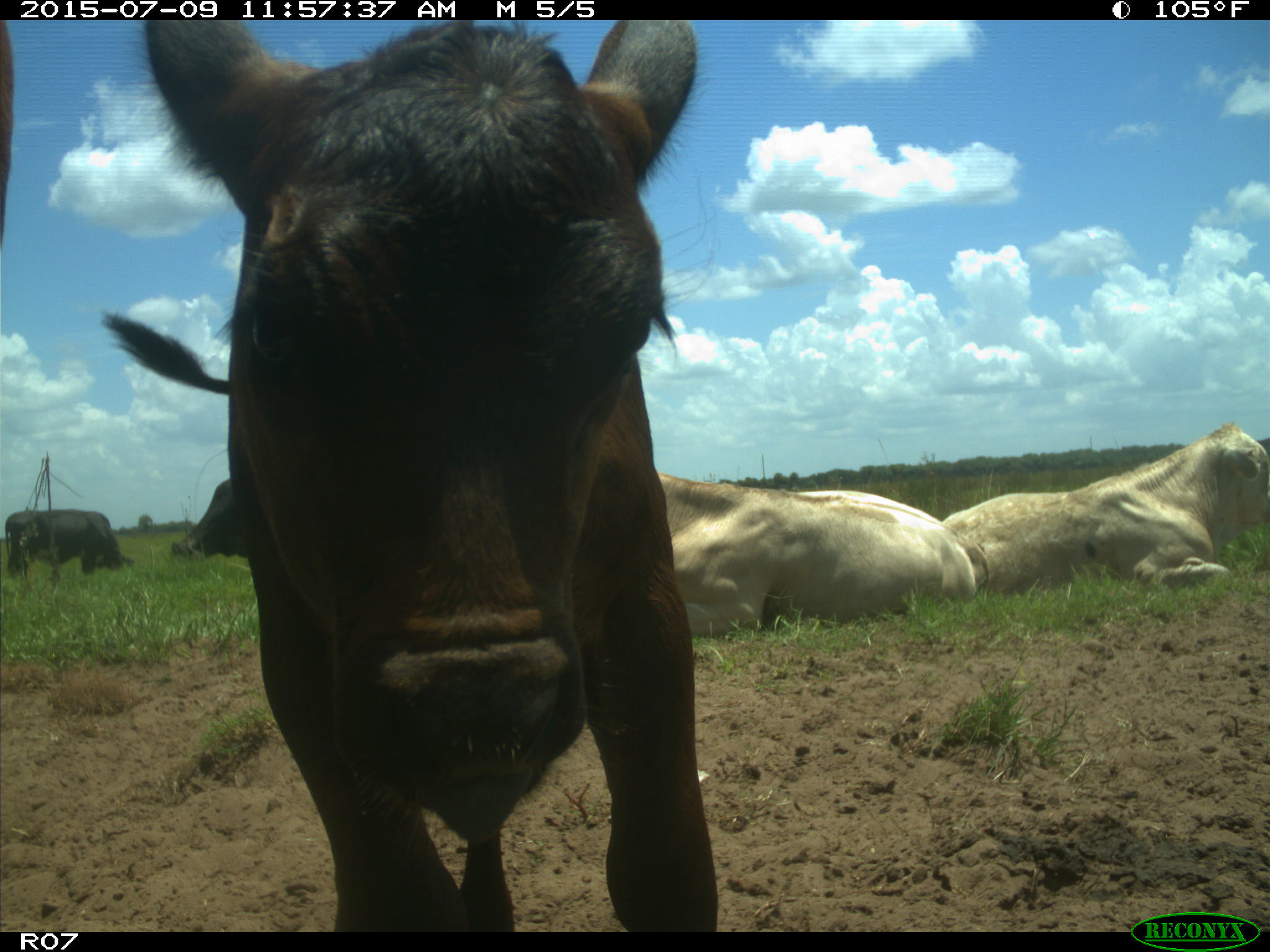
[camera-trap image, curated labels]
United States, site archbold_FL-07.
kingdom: Animalia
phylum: Chordata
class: Mammalia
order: Artiodactyla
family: Bovidae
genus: Bos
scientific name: Bos taurus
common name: domestic cow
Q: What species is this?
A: Bos taurus (domestic cow).